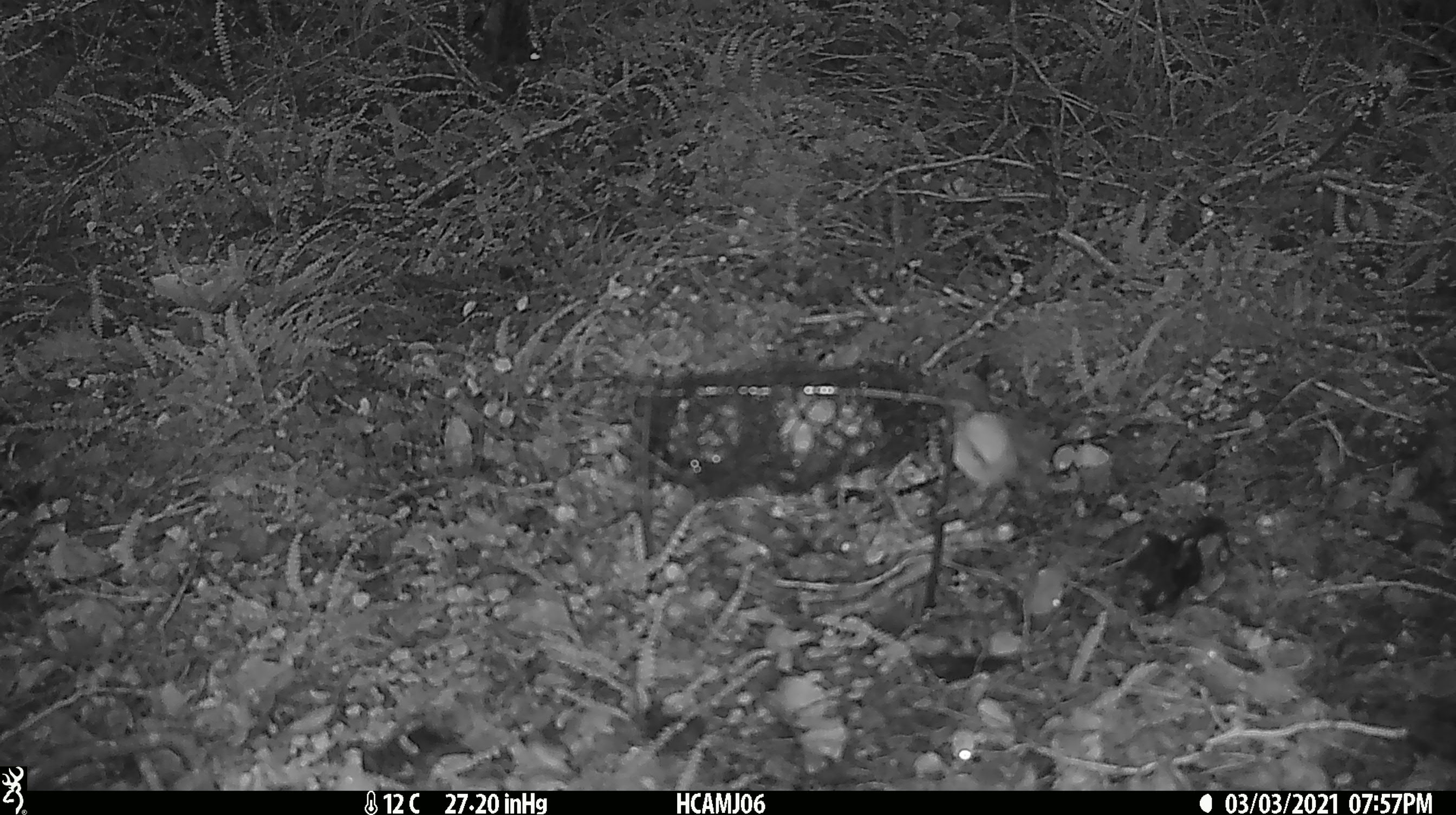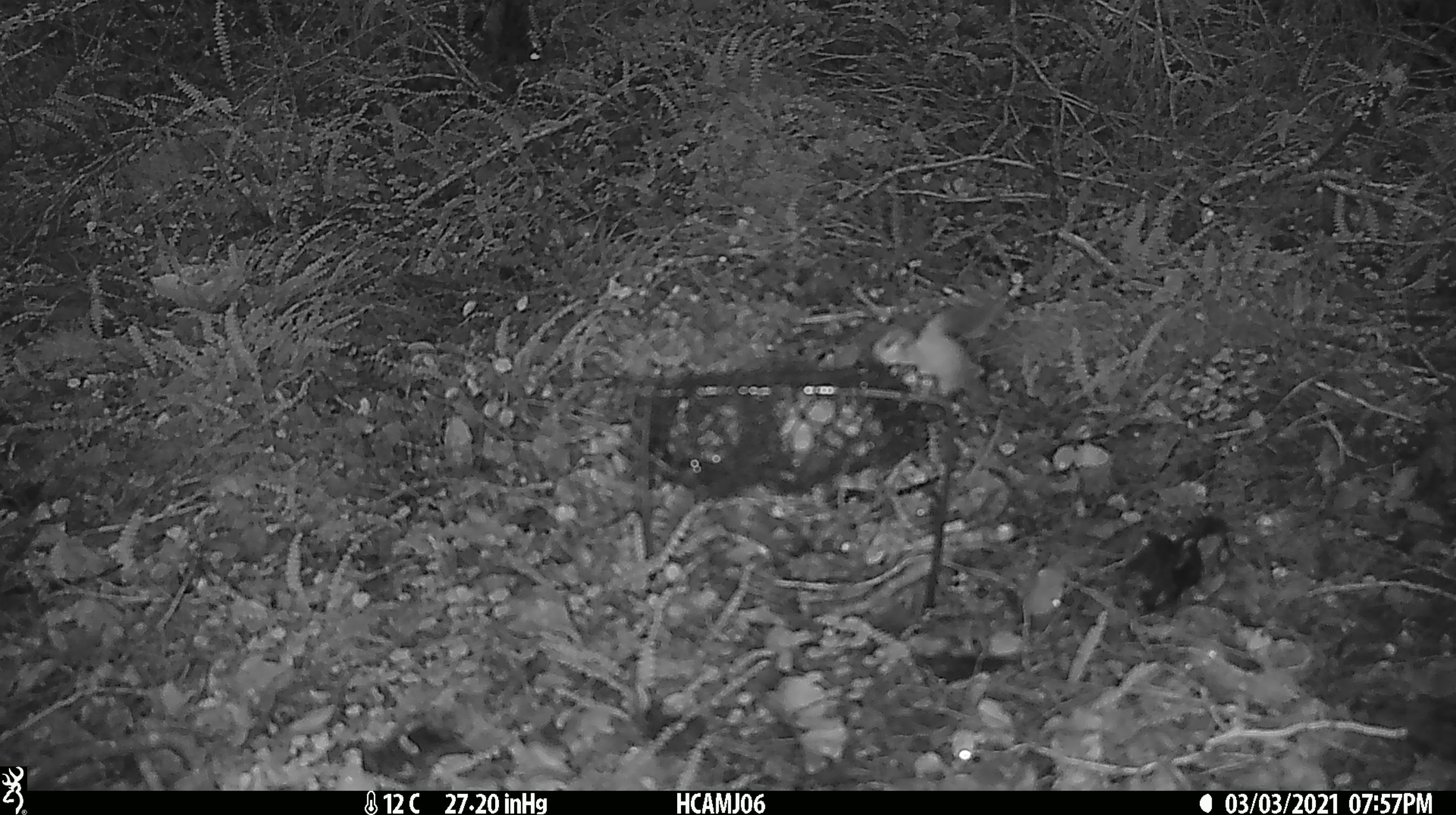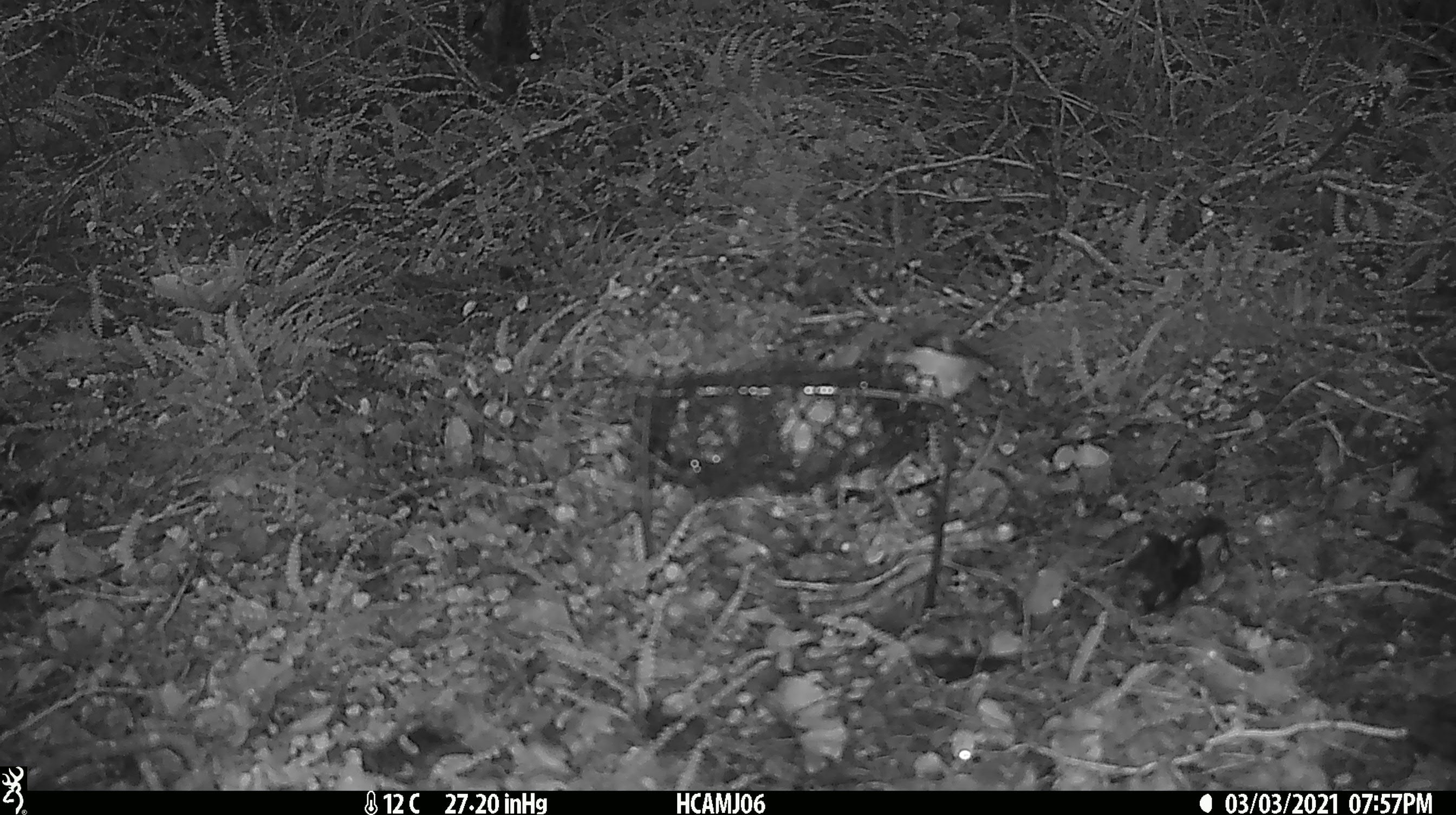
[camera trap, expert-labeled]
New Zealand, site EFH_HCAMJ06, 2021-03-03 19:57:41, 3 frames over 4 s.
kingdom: Animalia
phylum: Chordata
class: Aves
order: Passeriformes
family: Acanthisittidae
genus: Acanthisitta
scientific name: Acanthisitta chloris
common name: rifleman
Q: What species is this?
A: Rifleman (Acanthisitta chloris).